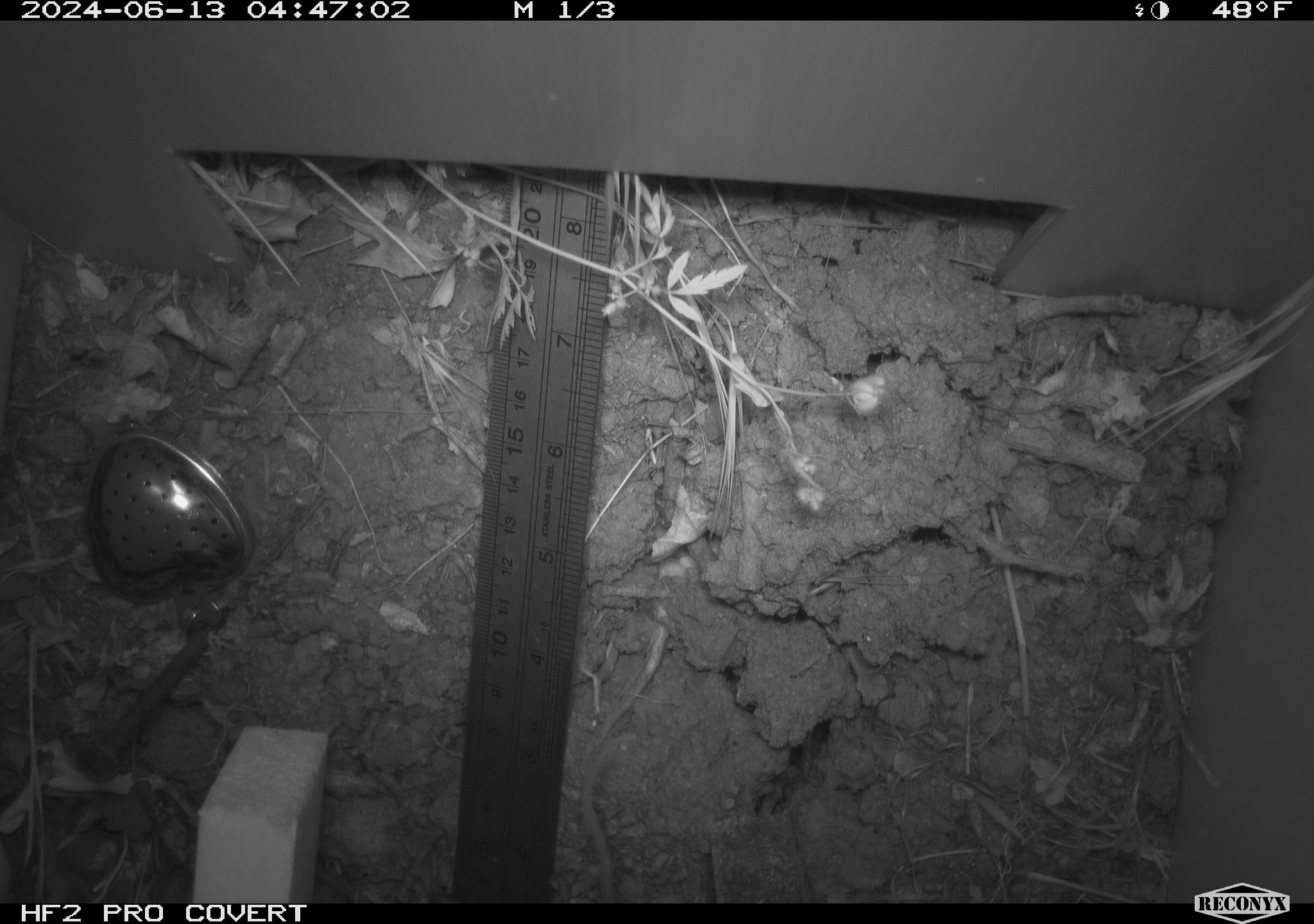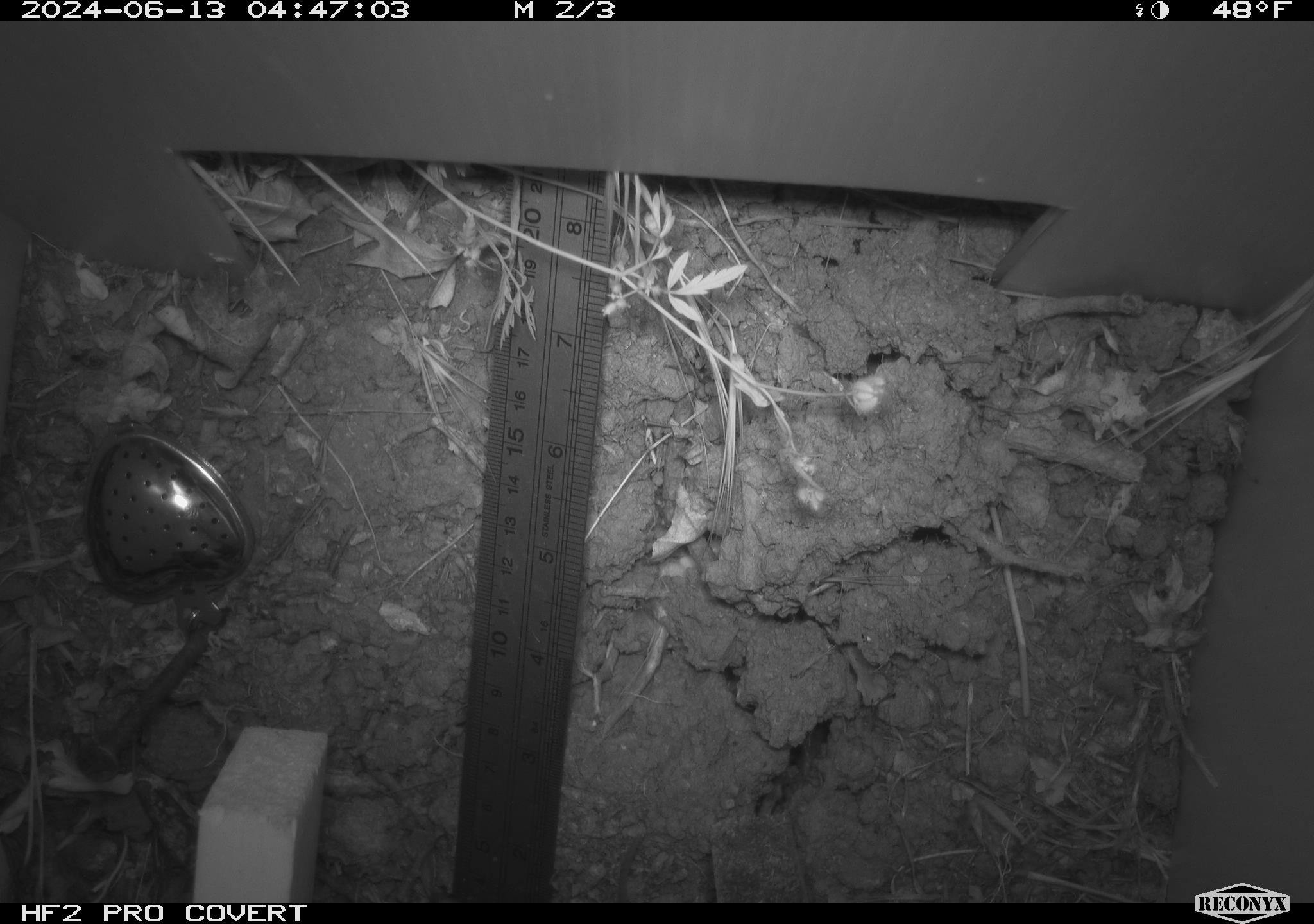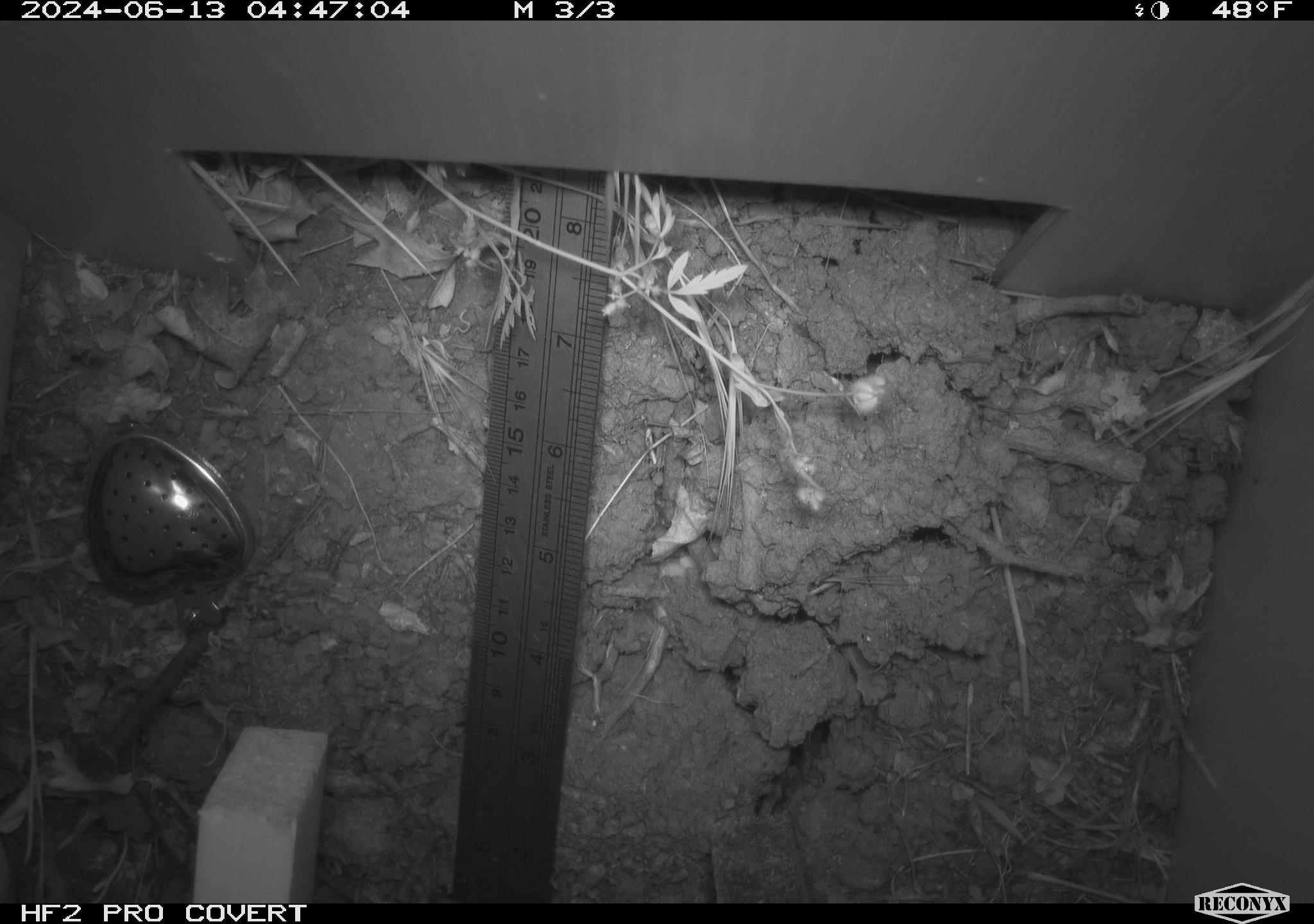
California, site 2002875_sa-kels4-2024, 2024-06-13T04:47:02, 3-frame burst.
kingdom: Animalia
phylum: Chordata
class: Mammalia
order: Rodentia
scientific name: Rodentia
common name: rodent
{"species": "rodent (Rodentia)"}